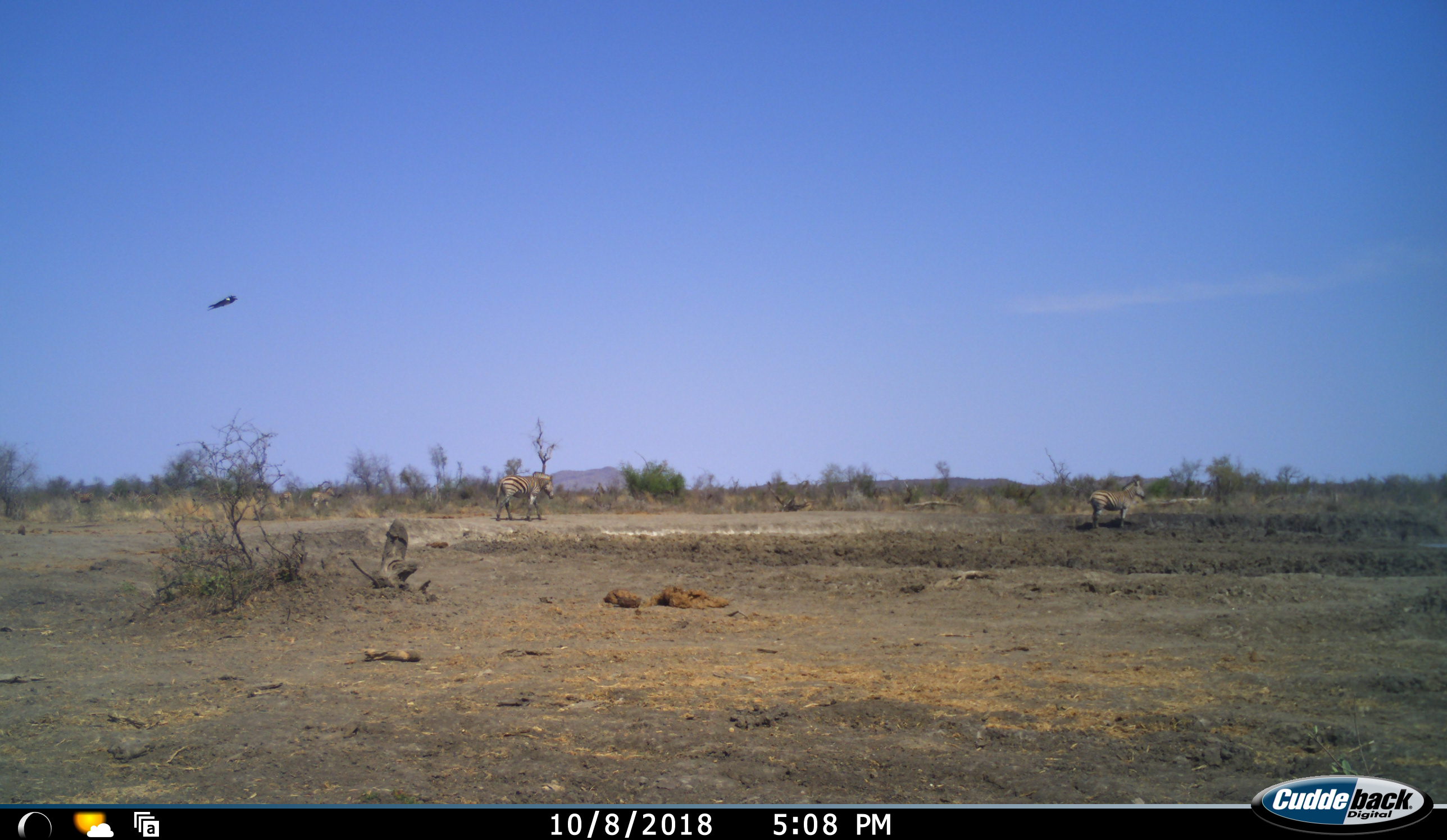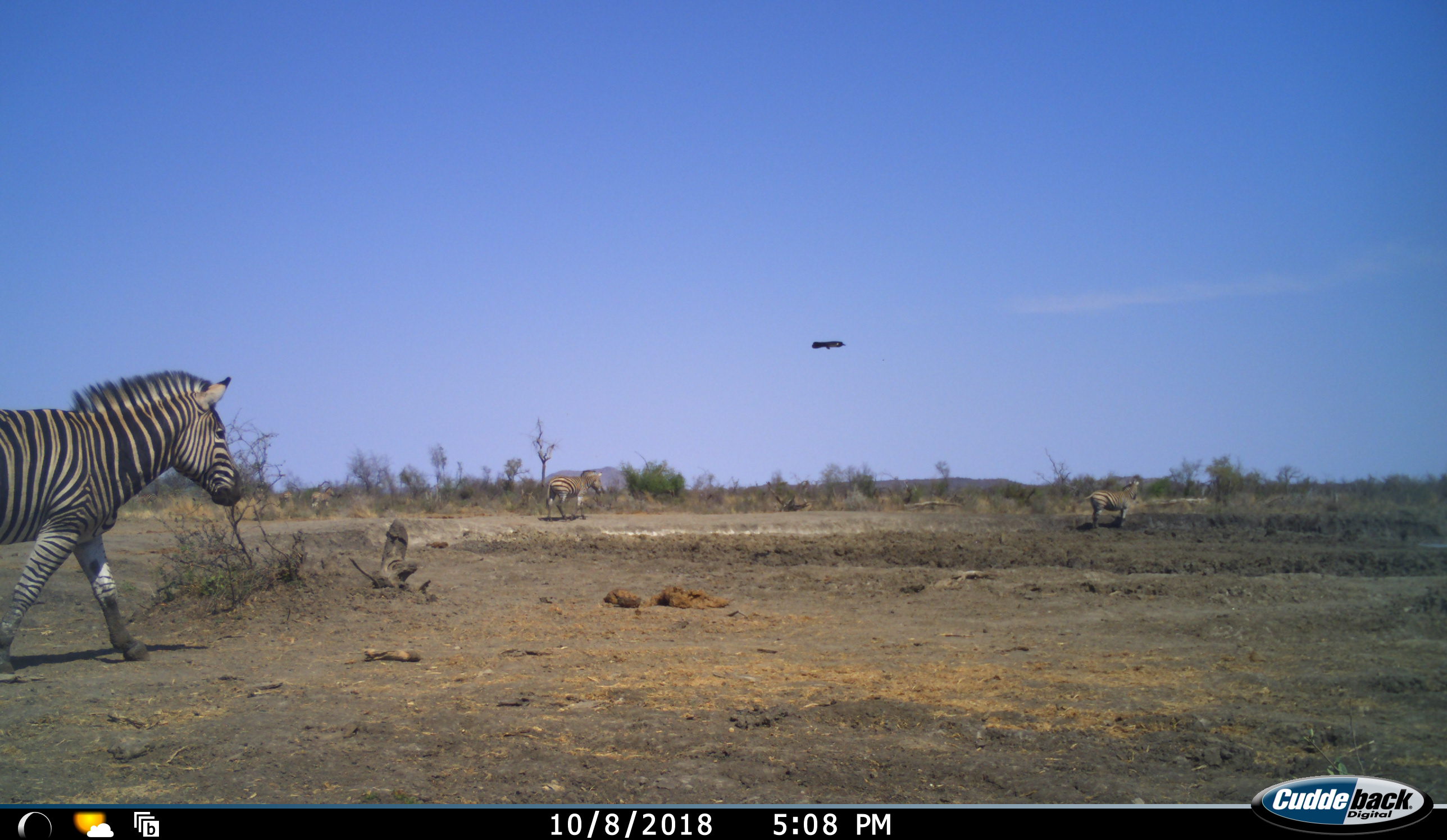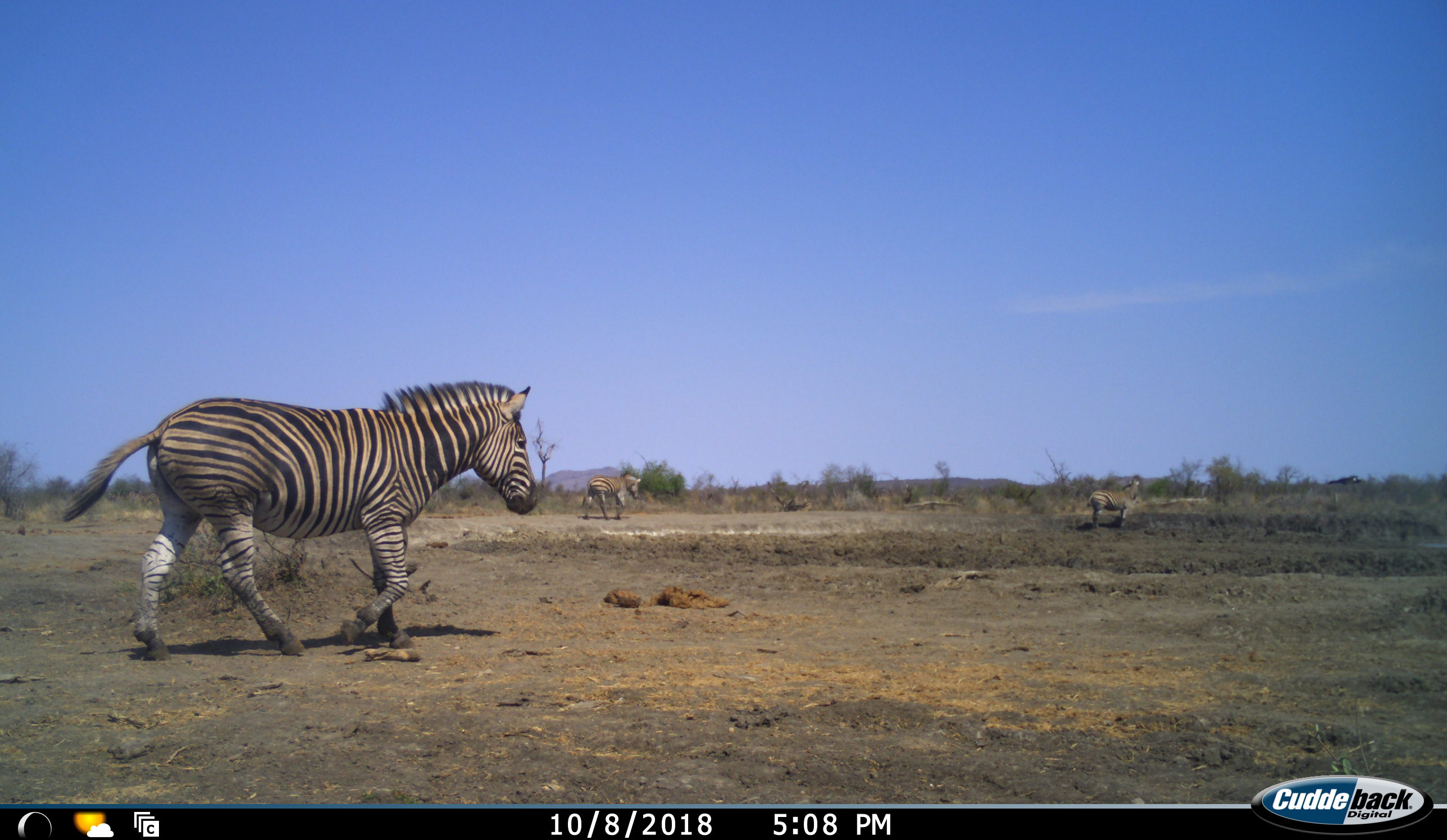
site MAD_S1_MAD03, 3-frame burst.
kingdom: Animalia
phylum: Chordata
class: Aves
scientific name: Aves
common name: bird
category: birdother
Birdother (bird) (Aves), count 1. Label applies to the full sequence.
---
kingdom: Animalia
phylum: Chordata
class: Mammalia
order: Perissodactyla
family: Equidae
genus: Equus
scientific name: Equus quagga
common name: plains zebra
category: zebraplains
Zebraplains (plains zebra) (Equus quagga), count 3. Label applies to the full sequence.